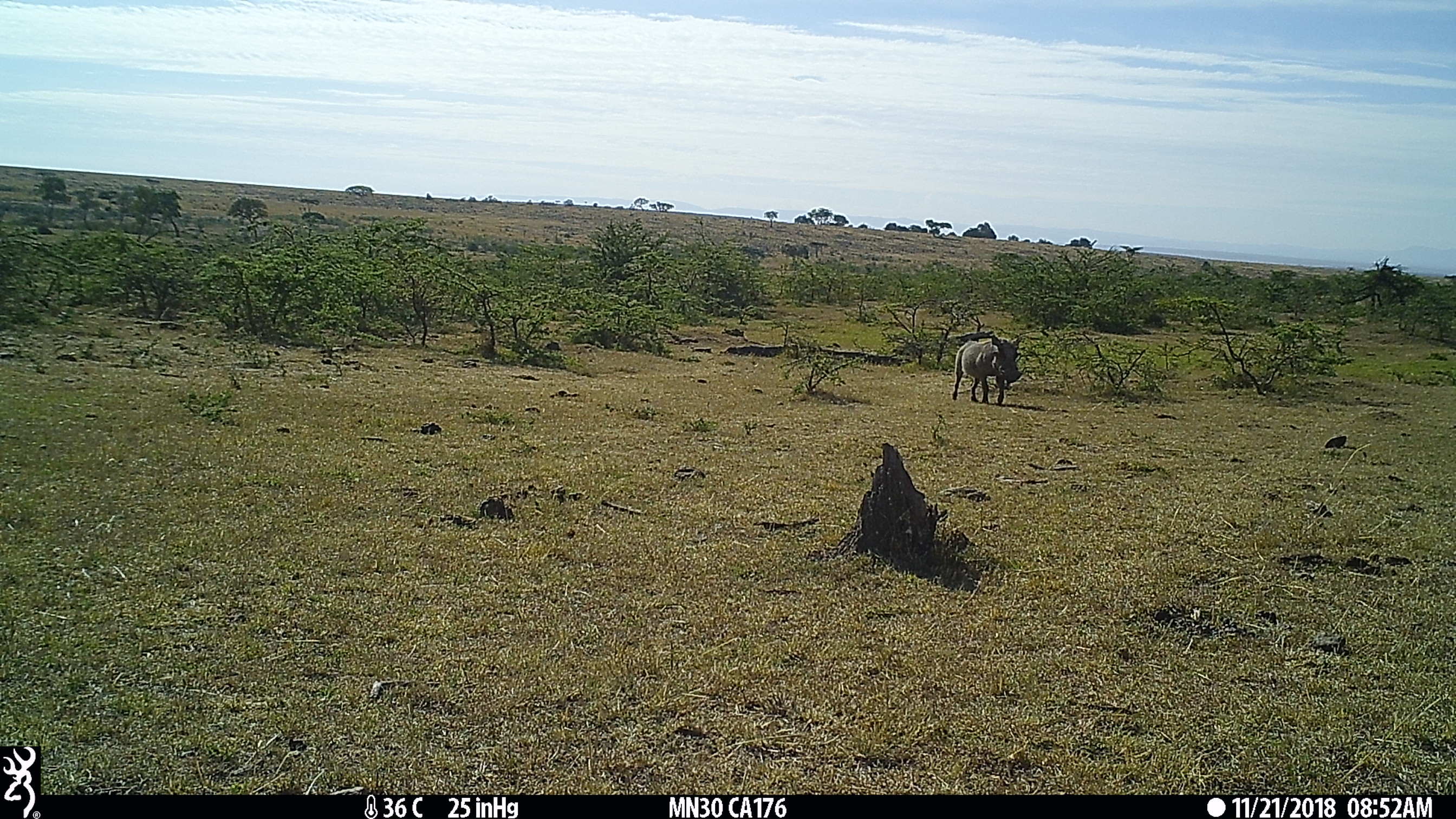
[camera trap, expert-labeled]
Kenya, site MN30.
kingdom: Animalia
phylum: Chordata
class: Mammalia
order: Artiodactyla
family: Suidae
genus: Phacochoerus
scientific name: Phacochoerus africanus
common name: common warthog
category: warthog